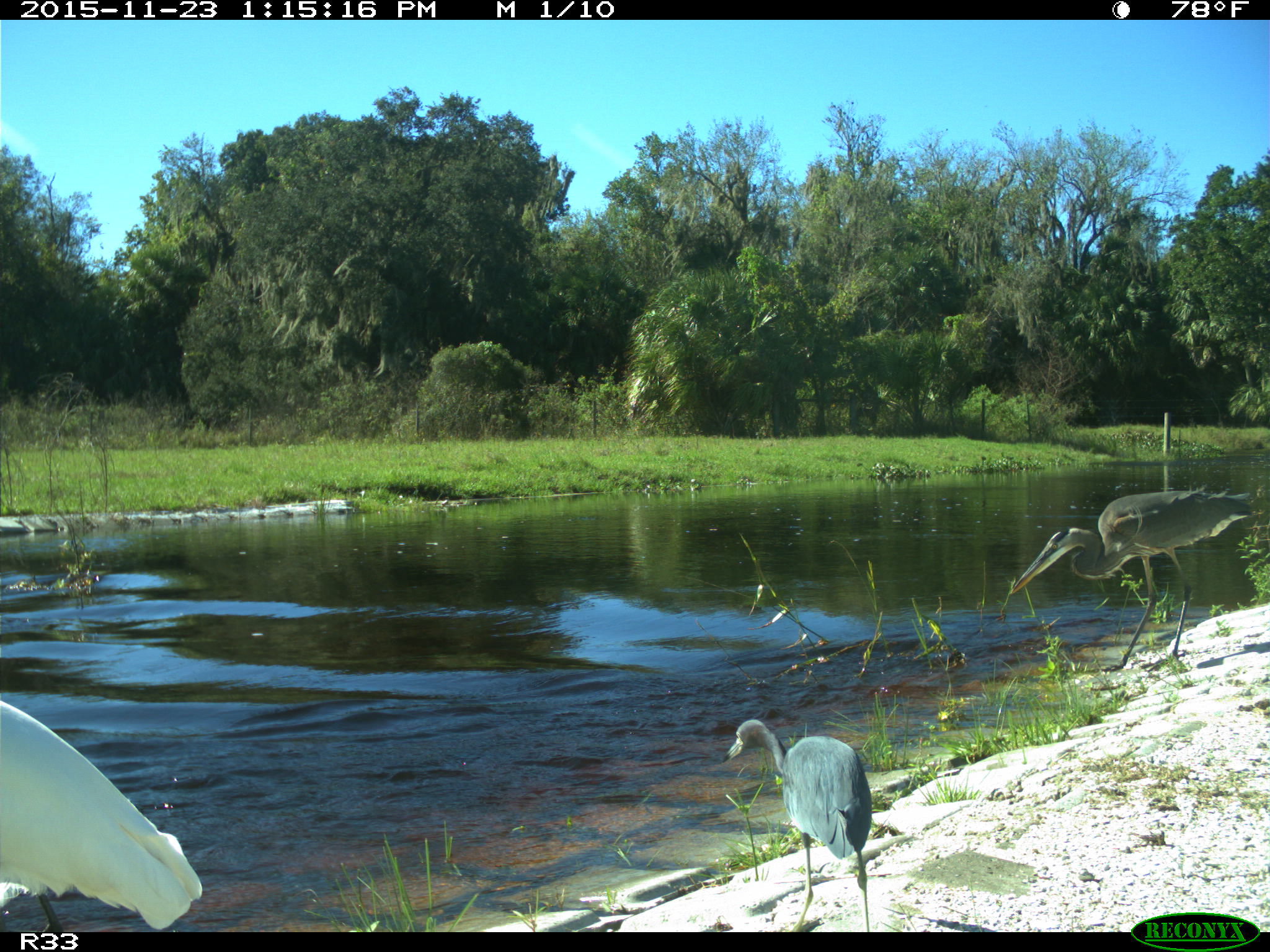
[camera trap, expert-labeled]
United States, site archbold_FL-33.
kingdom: Animalia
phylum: Chordata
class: Aves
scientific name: Aves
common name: birds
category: unidentified bird